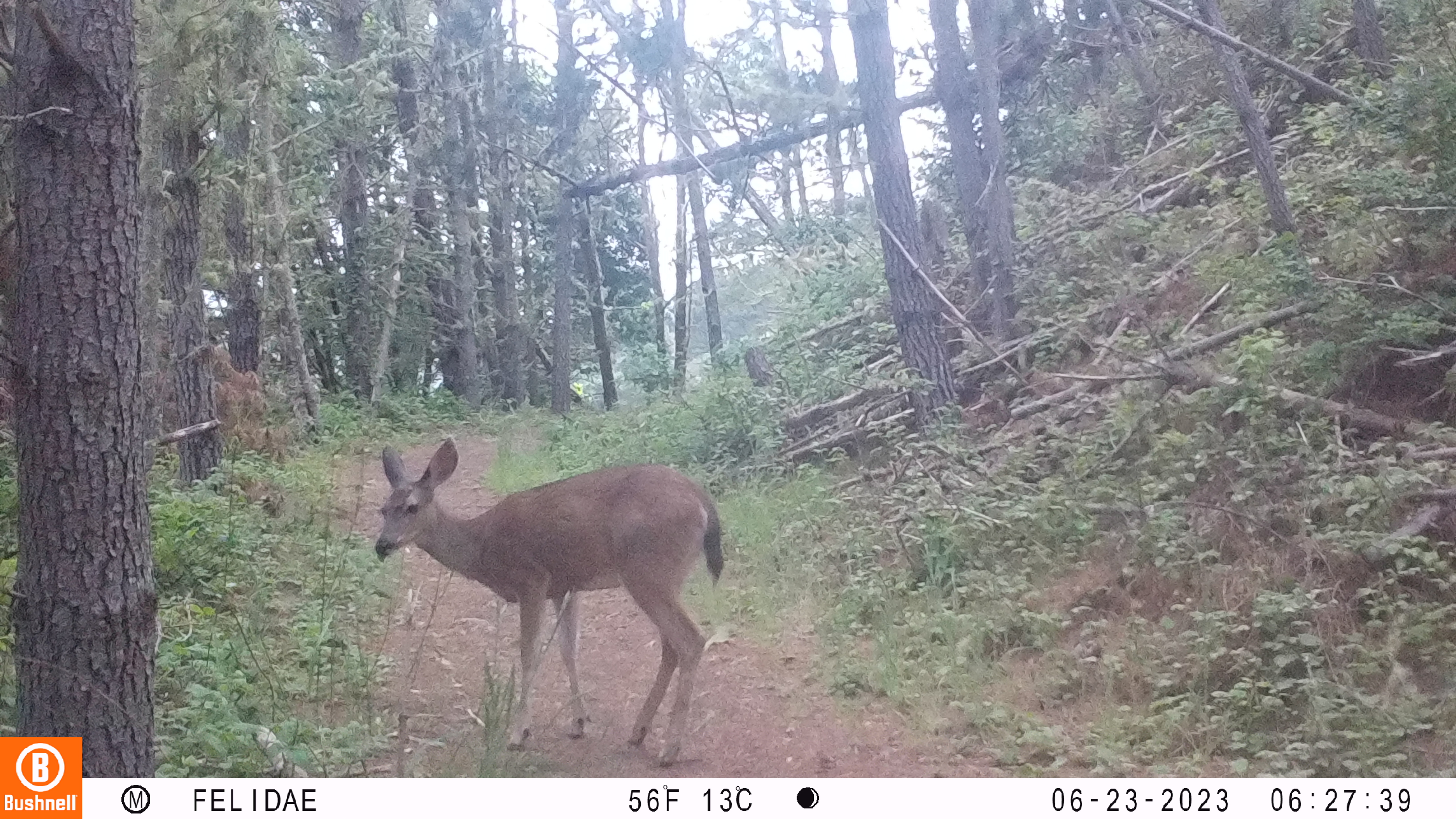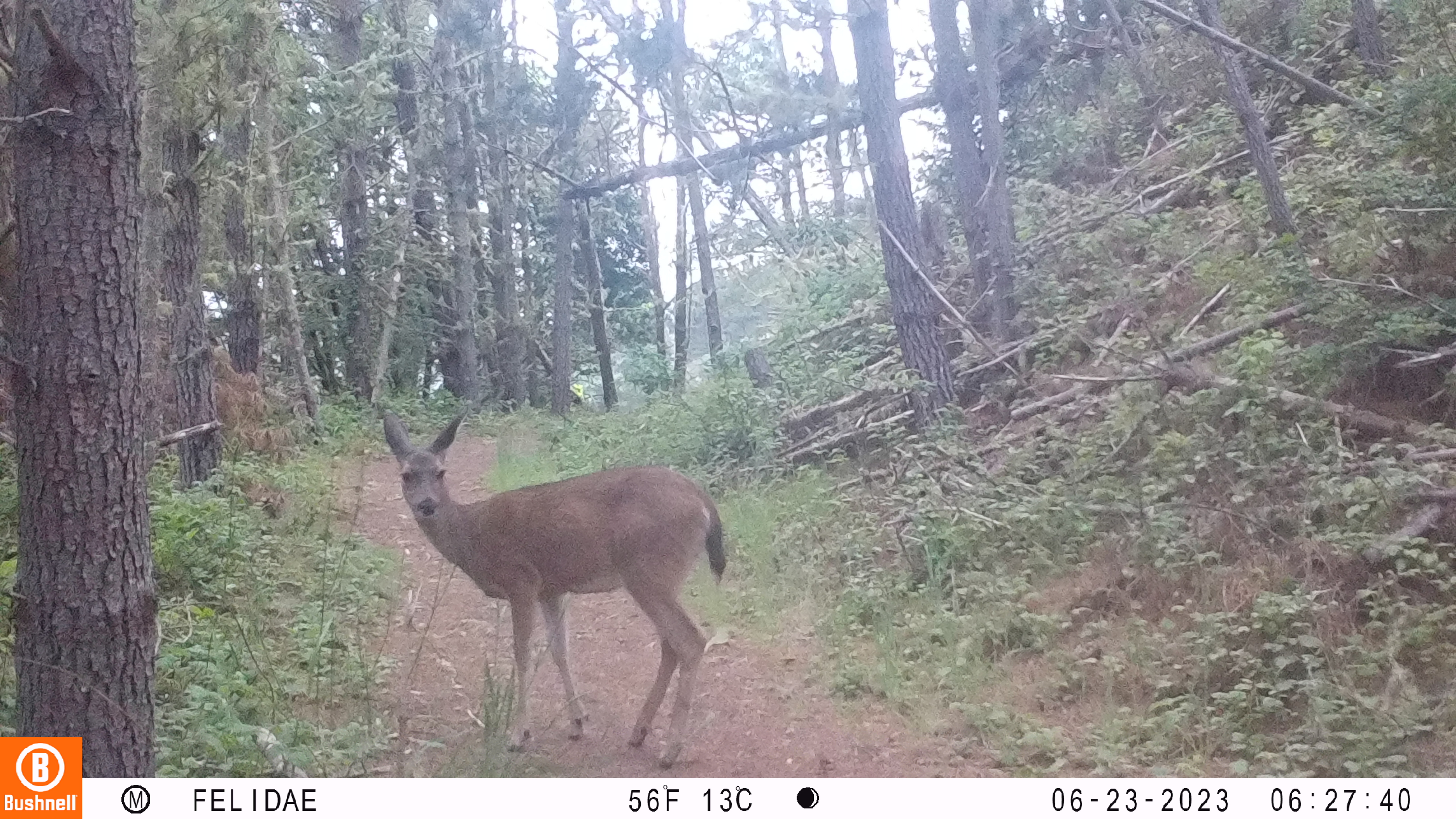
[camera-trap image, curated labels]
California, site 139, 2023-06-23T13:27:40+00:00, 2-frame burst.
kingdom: Animalia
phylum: Chordata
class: Mammalia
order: Artiodactyla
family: Cervidae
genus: Odocoileus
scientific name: Odocoileus hemionus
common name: mule deer